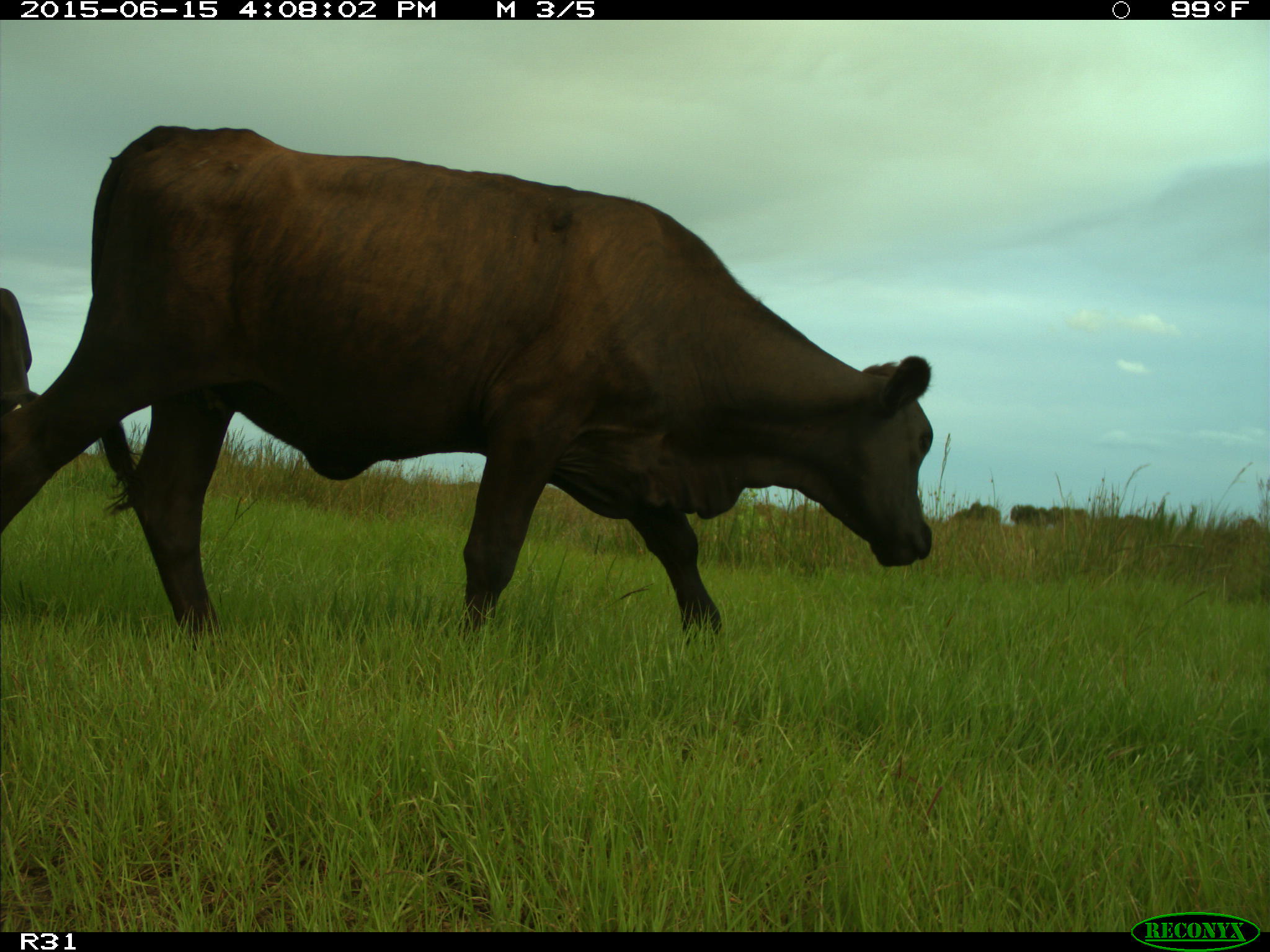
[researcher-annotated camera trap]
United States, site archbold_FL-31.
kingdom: Animalia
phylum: Chordata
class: Mammalia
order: Artiodactyla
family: Bovidae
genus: Bos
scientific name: Bos taurus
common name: domestic cow